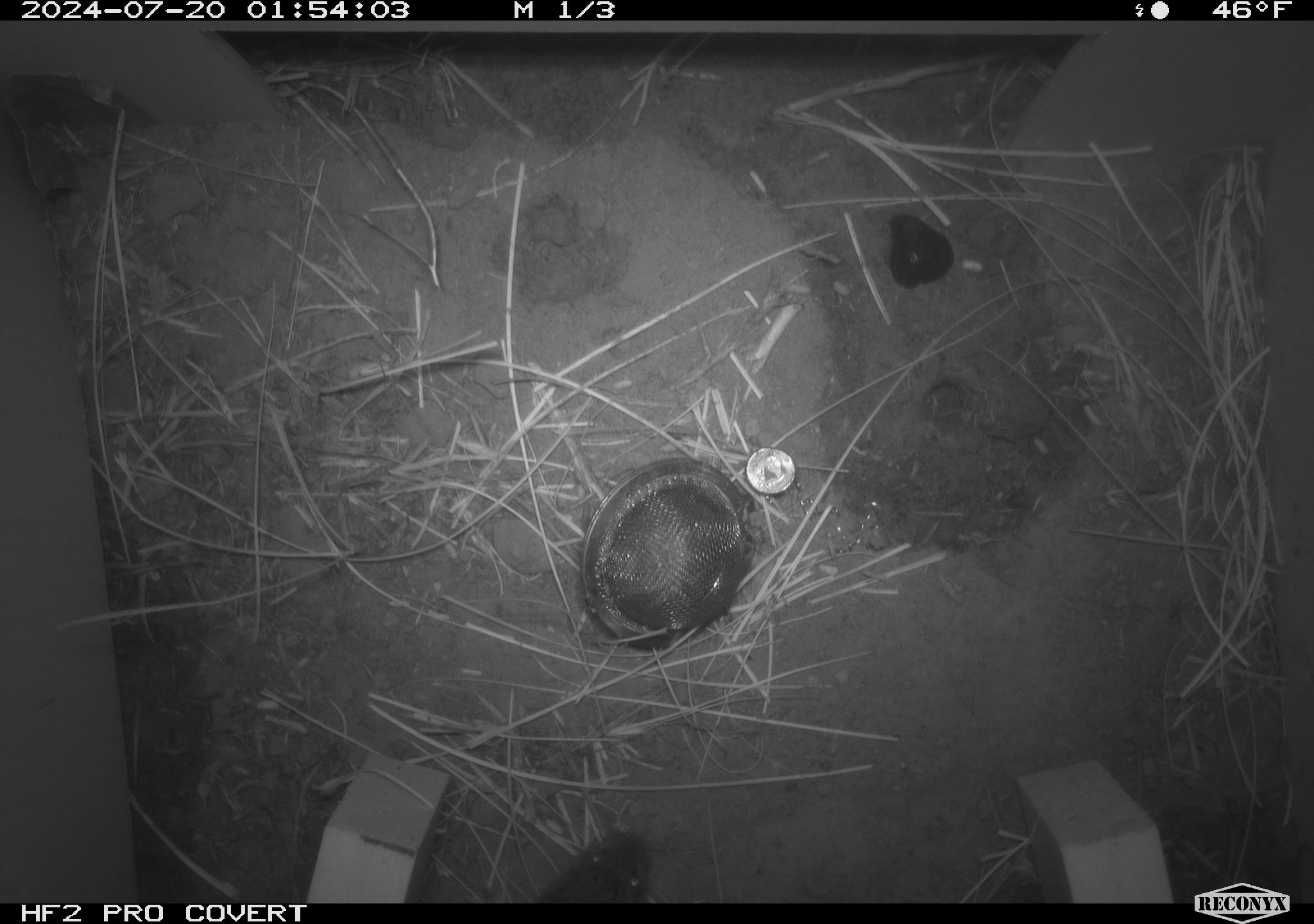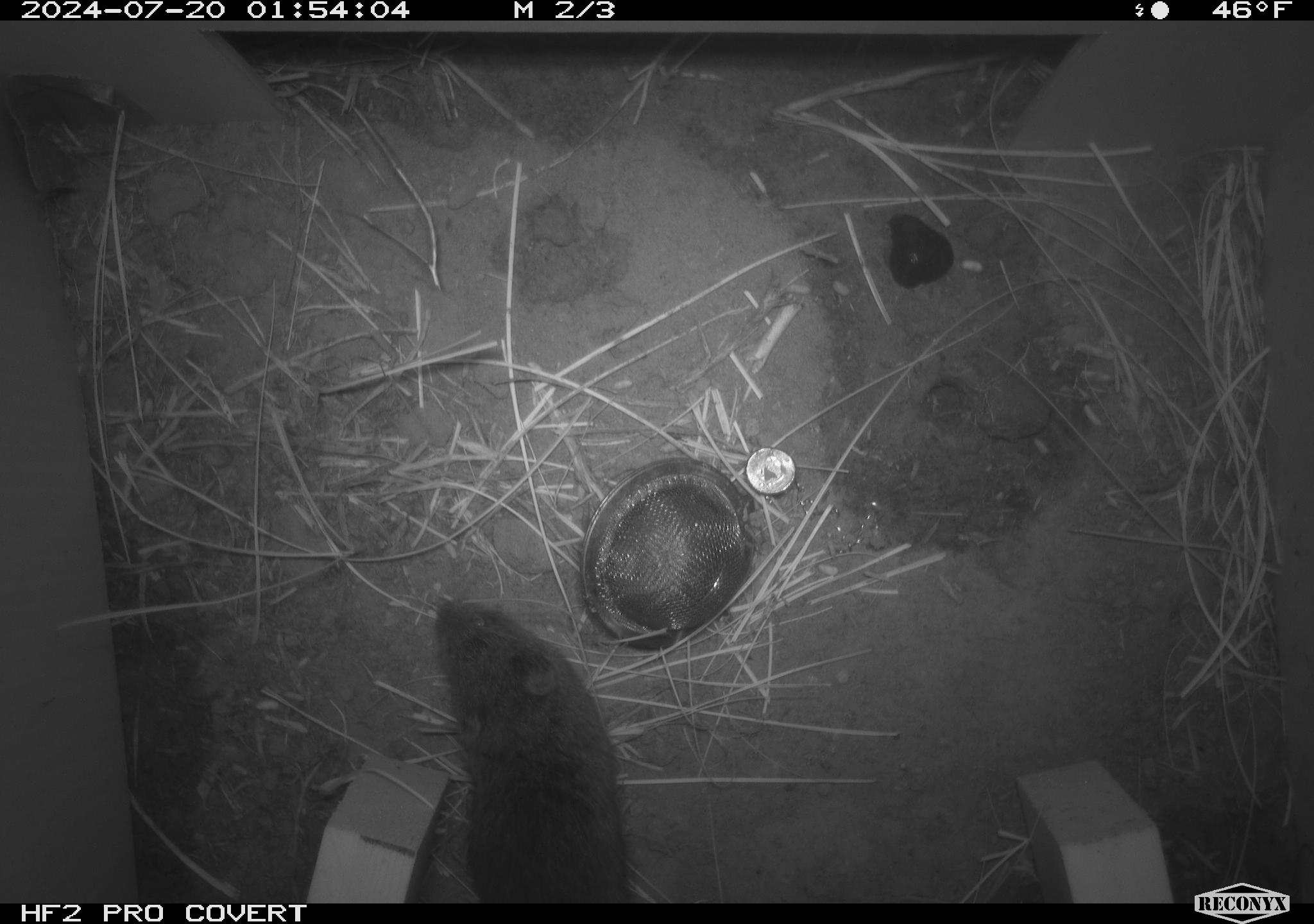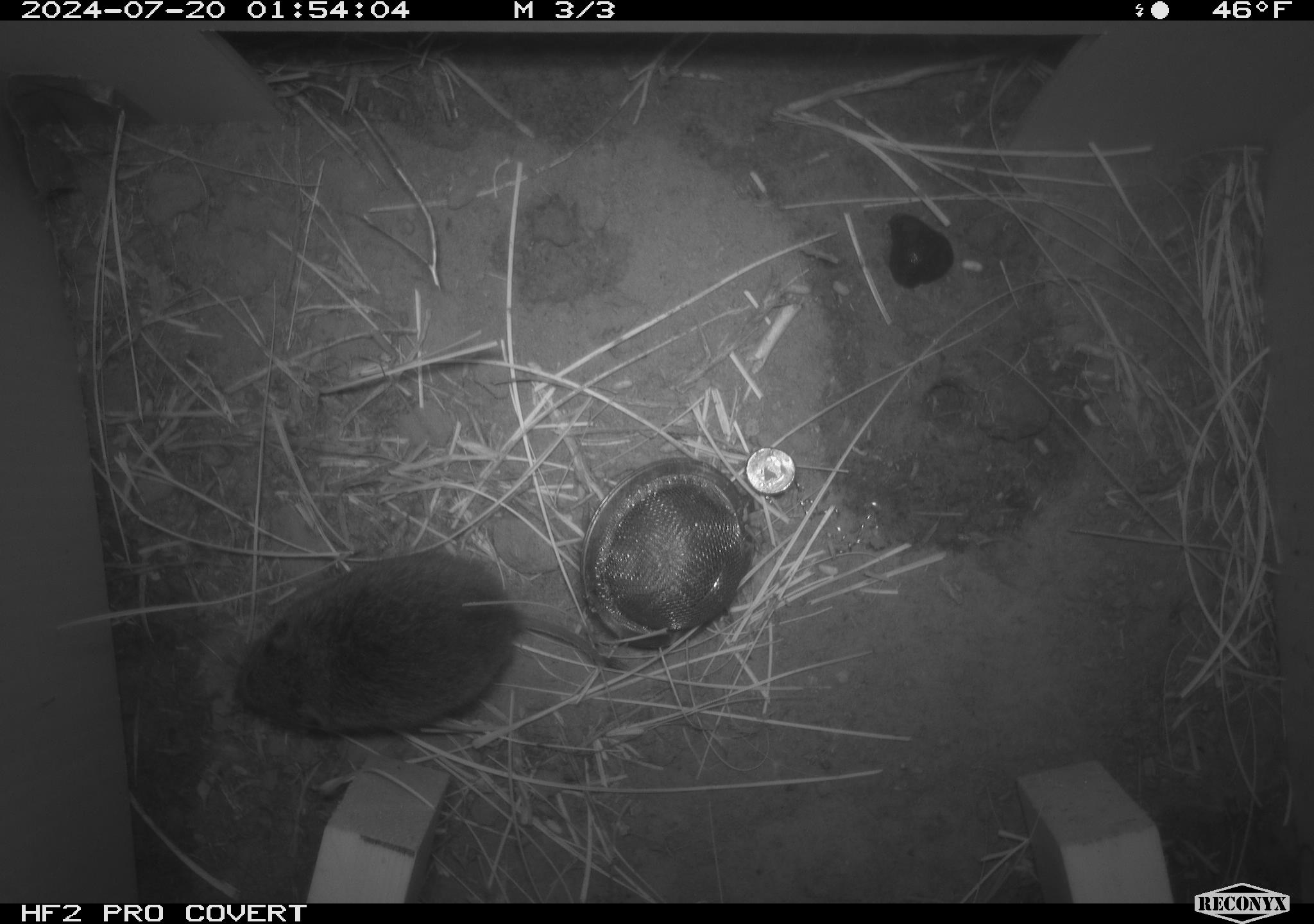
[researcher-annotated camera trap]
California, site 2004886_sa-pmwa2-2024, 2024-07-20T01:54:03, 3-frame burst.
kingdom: Animalia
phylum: Chordata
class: Mammalia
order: Rodentia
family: Cricetidae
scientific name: Arvicolinae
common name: voles, lemmings, and muskrats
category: arvicolinae subfamily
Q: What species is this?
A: Arvicolinae subfamily (voles, lemmings, and muskrats) (Arvicolinae).